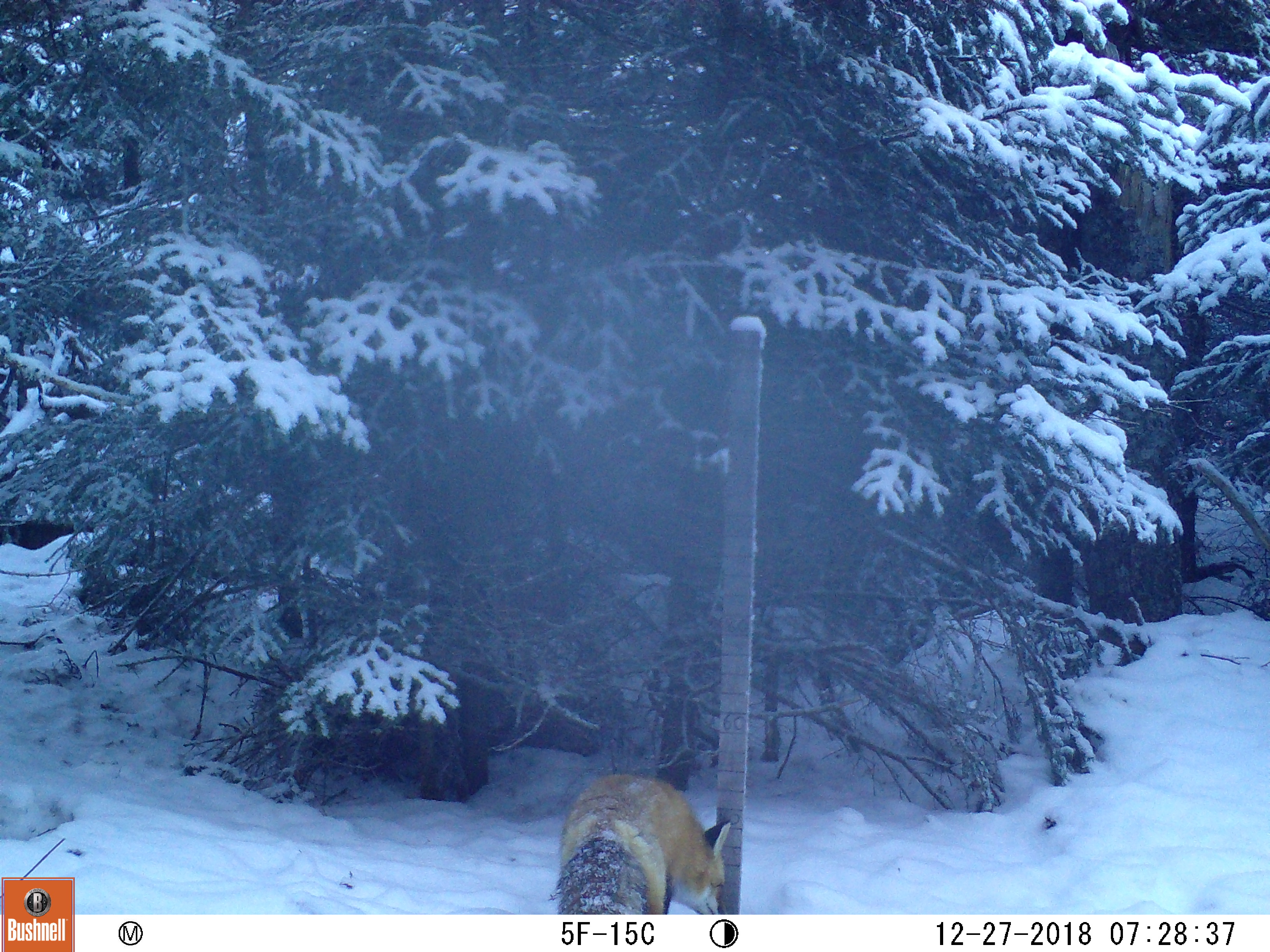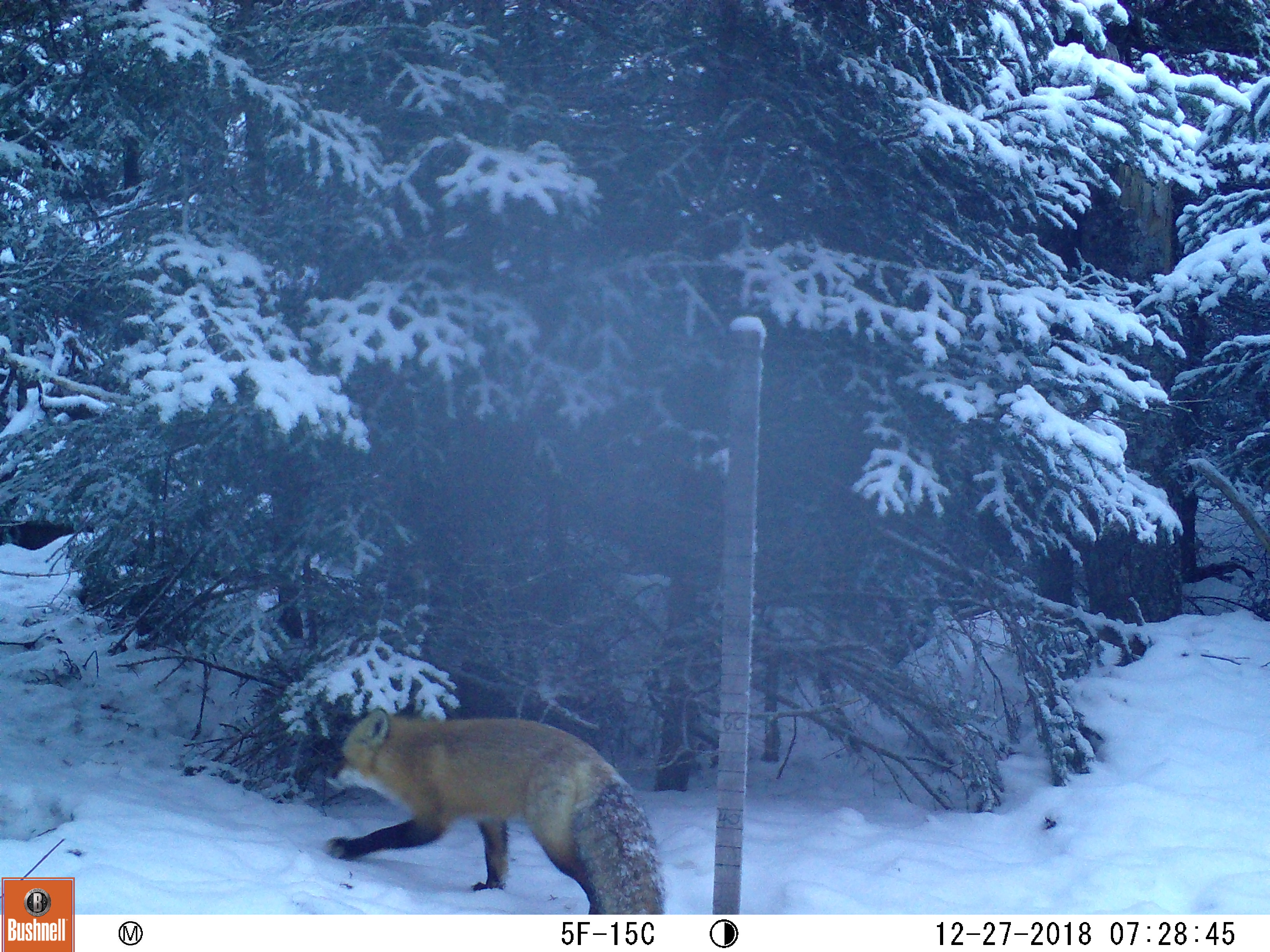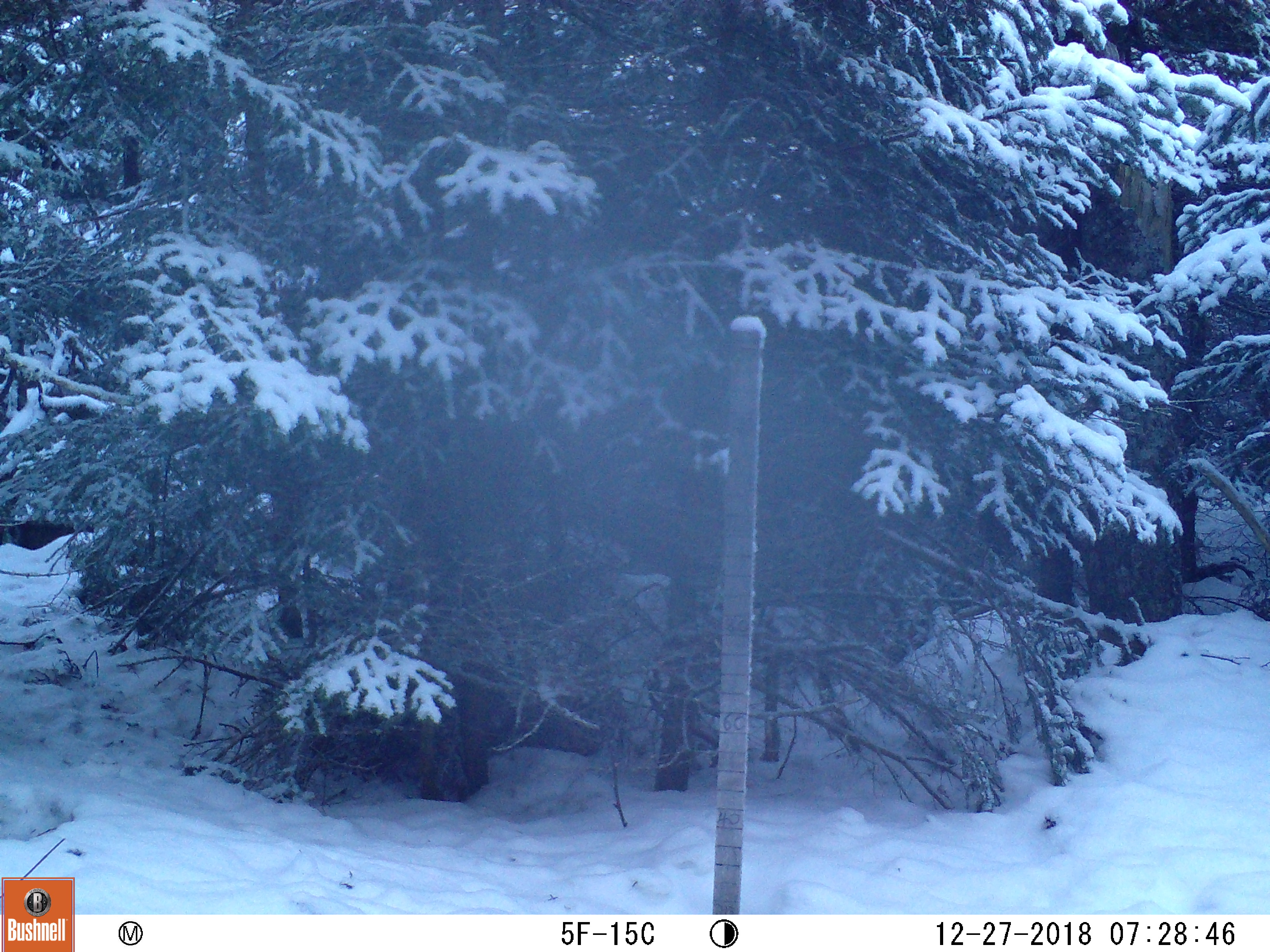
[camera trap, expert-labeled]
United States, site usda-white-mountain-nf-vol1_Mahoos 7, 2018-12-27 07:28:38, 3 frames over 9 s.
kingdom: Animalia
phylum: Chordata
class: Mammalia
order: Carnivora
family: Canidae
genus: Vulpes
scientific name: Vulpes vulpes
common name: red fox